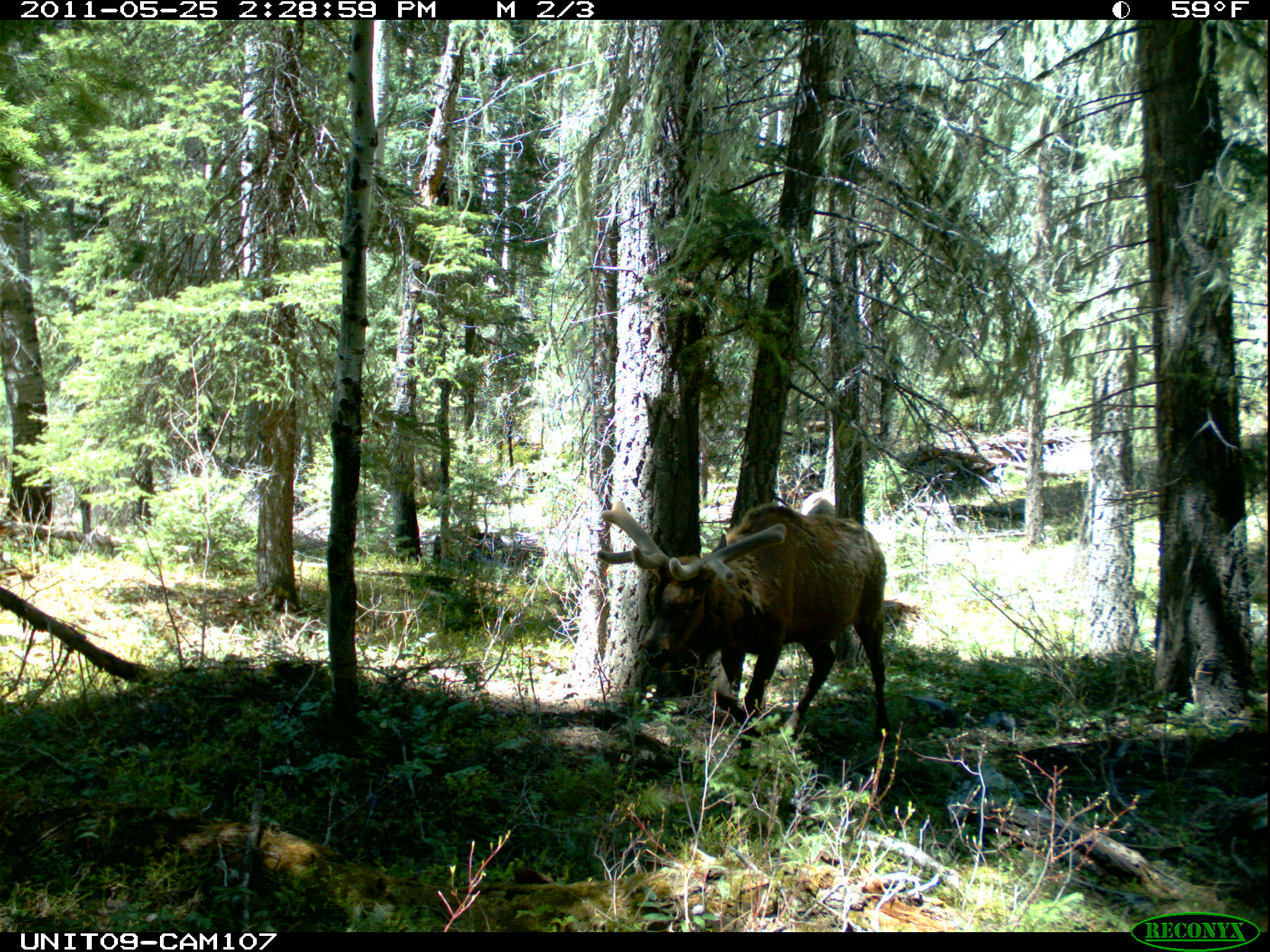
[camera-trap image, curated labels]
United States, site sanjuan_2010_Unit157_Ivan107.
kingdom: Animalia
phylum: Chordata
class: Mammalia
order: Artiodactyla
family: Cervidae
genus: Cervus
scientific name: Cervus elaphus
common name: red deer